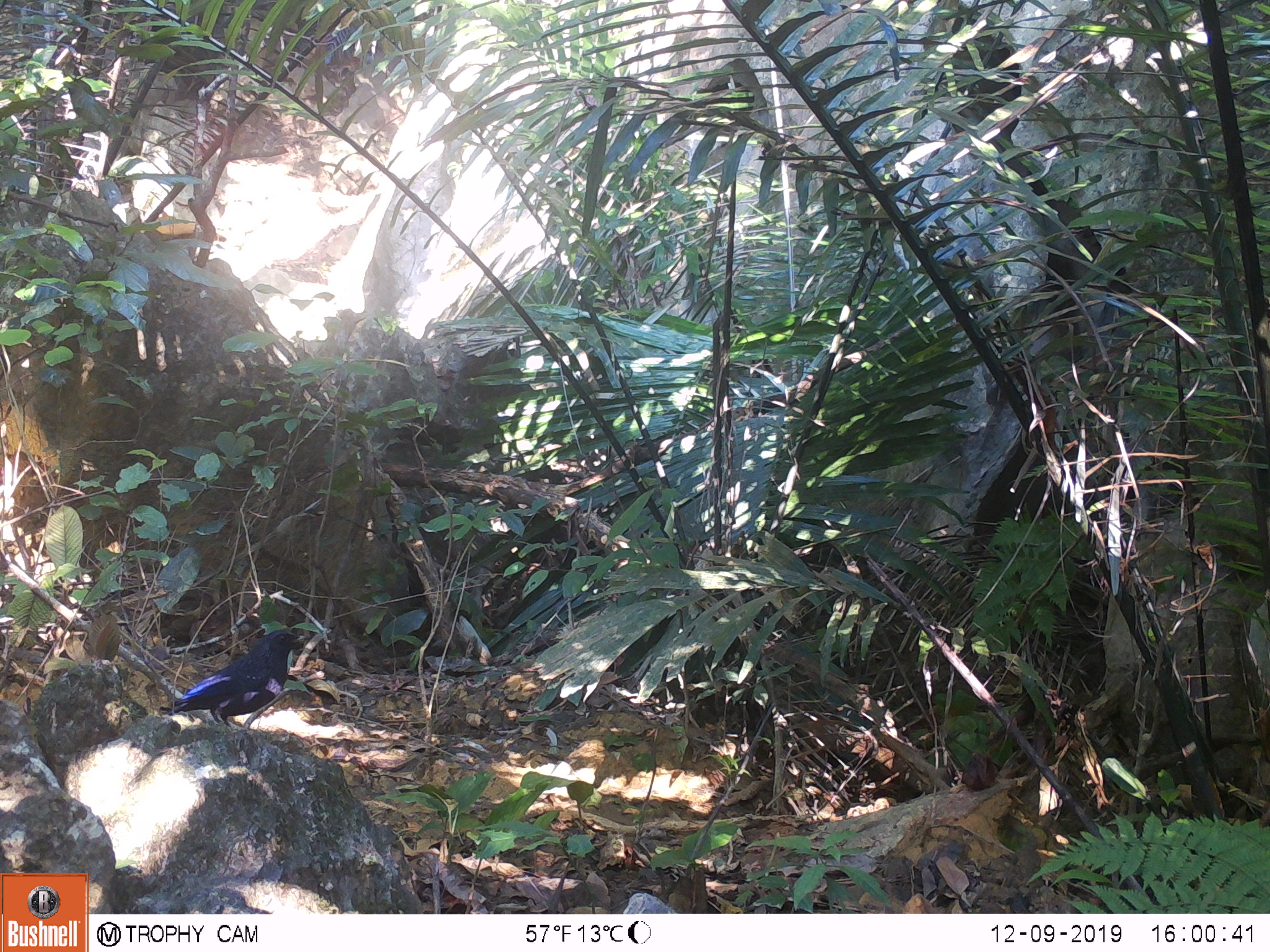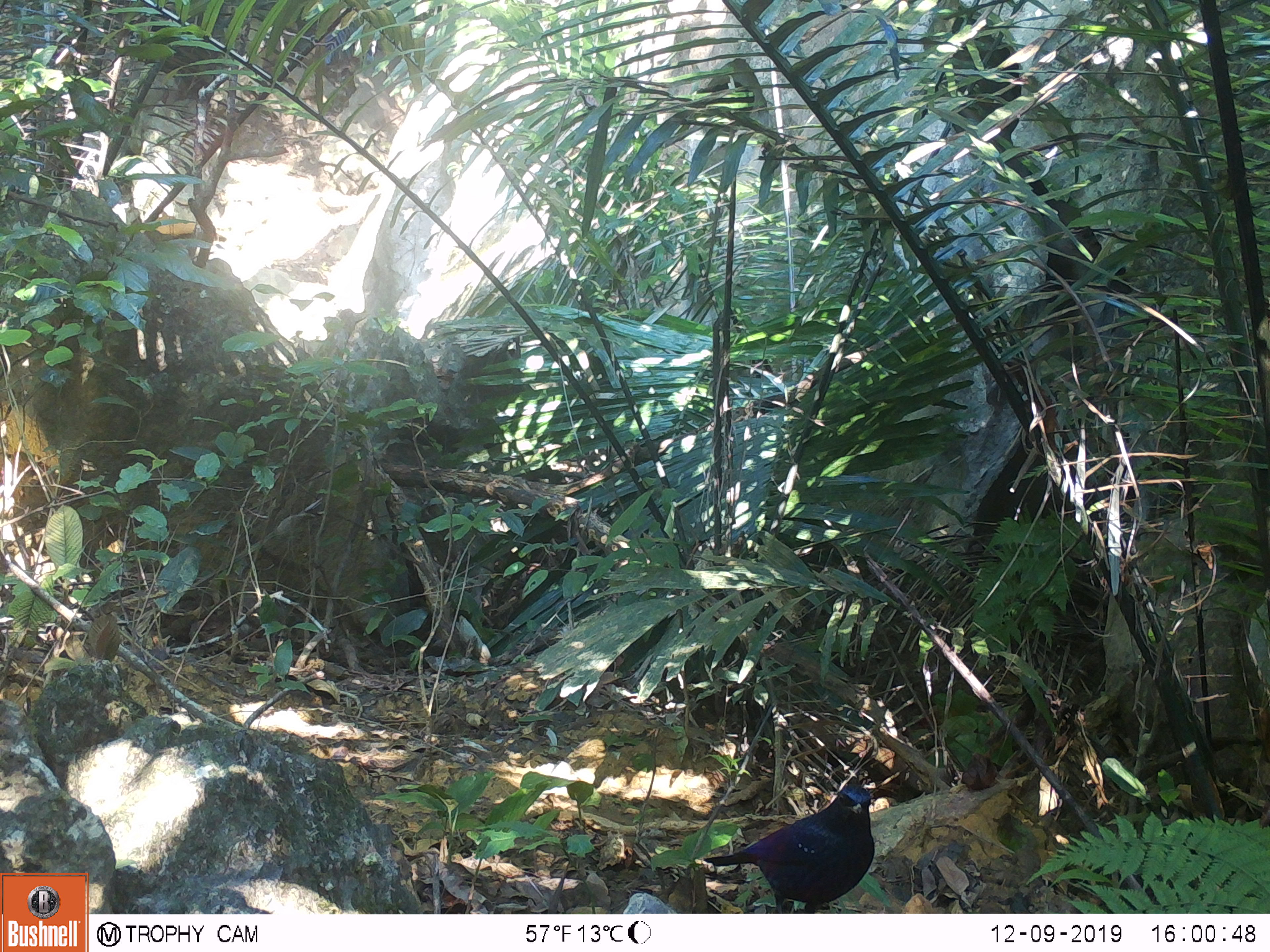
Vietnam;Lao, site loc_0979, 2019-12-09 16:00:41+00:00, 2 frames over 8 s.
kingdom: Animalia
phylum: Chordata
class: Aves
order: Passeriformes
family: Muscicapidae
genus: Myophonus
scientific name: Myophonus caeruleus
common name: blue whistling thrush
Blue whistling thrush (Myophonus caeruleus). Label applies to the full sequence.